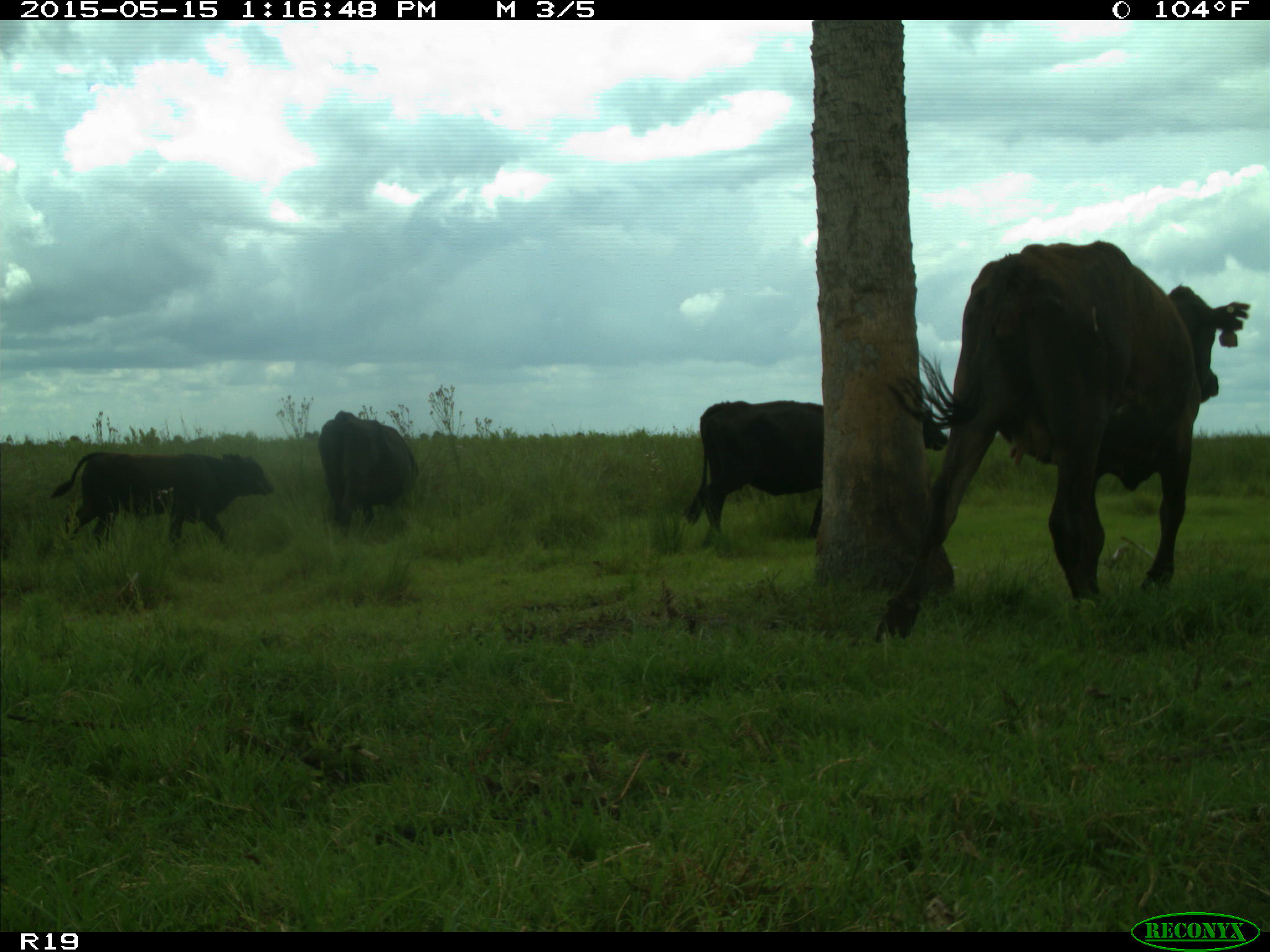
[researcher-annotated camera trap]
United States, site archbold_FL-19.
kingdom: Animalia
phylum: Chordata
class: Mammalia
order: Artiodactyla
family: Bovidae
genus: Bos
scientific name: Bos taurus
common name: domestic cow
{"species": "Bos taurus (domestic cow)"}